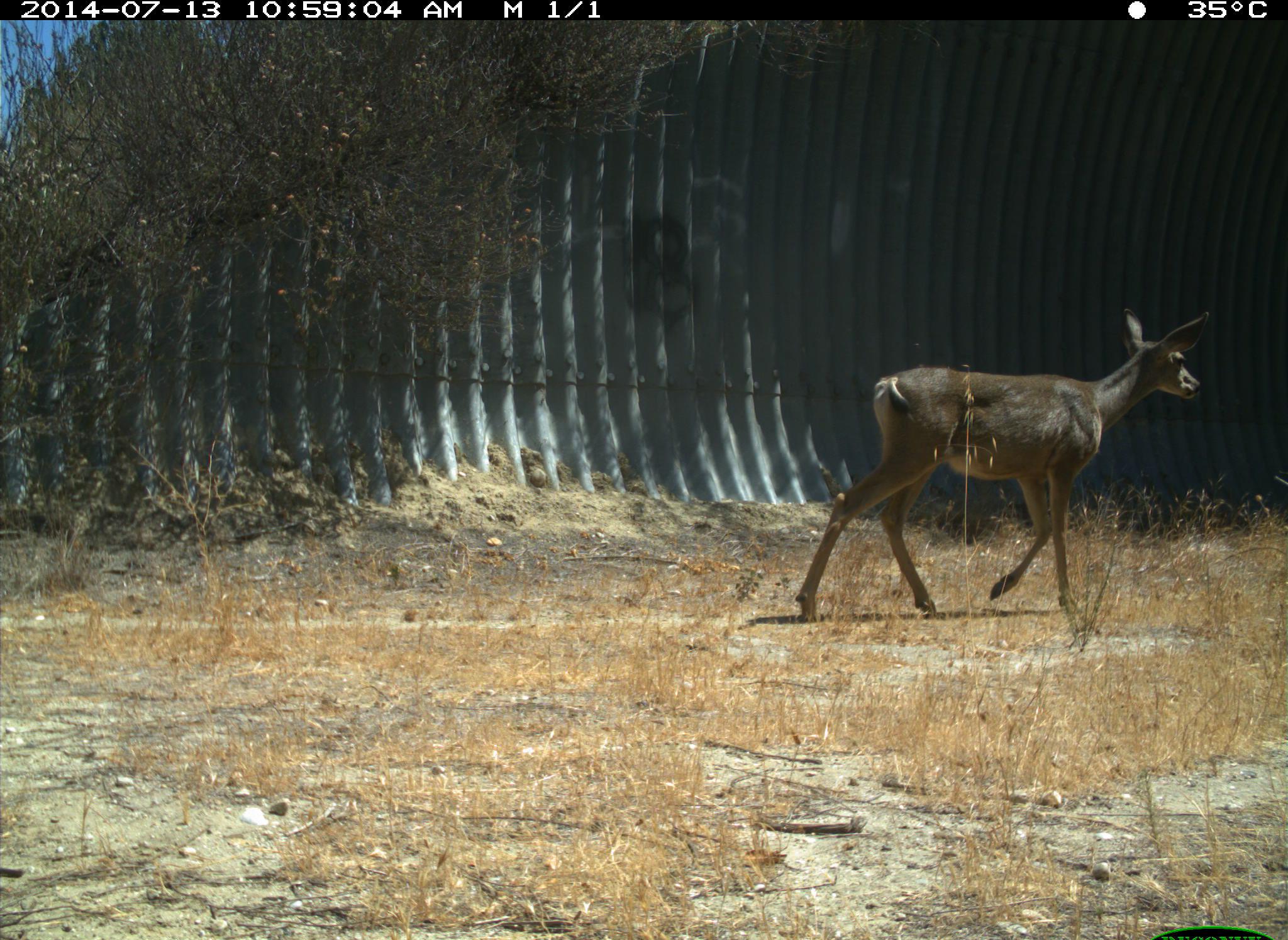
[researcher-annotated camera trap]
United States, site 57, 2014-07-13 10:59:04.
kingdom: Animalia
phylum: Chordata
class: Mammalia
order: Artiodactyla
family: Cervidae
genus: Odocoileus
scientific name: Odocoileus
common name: deer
Deer (Odocoileus).